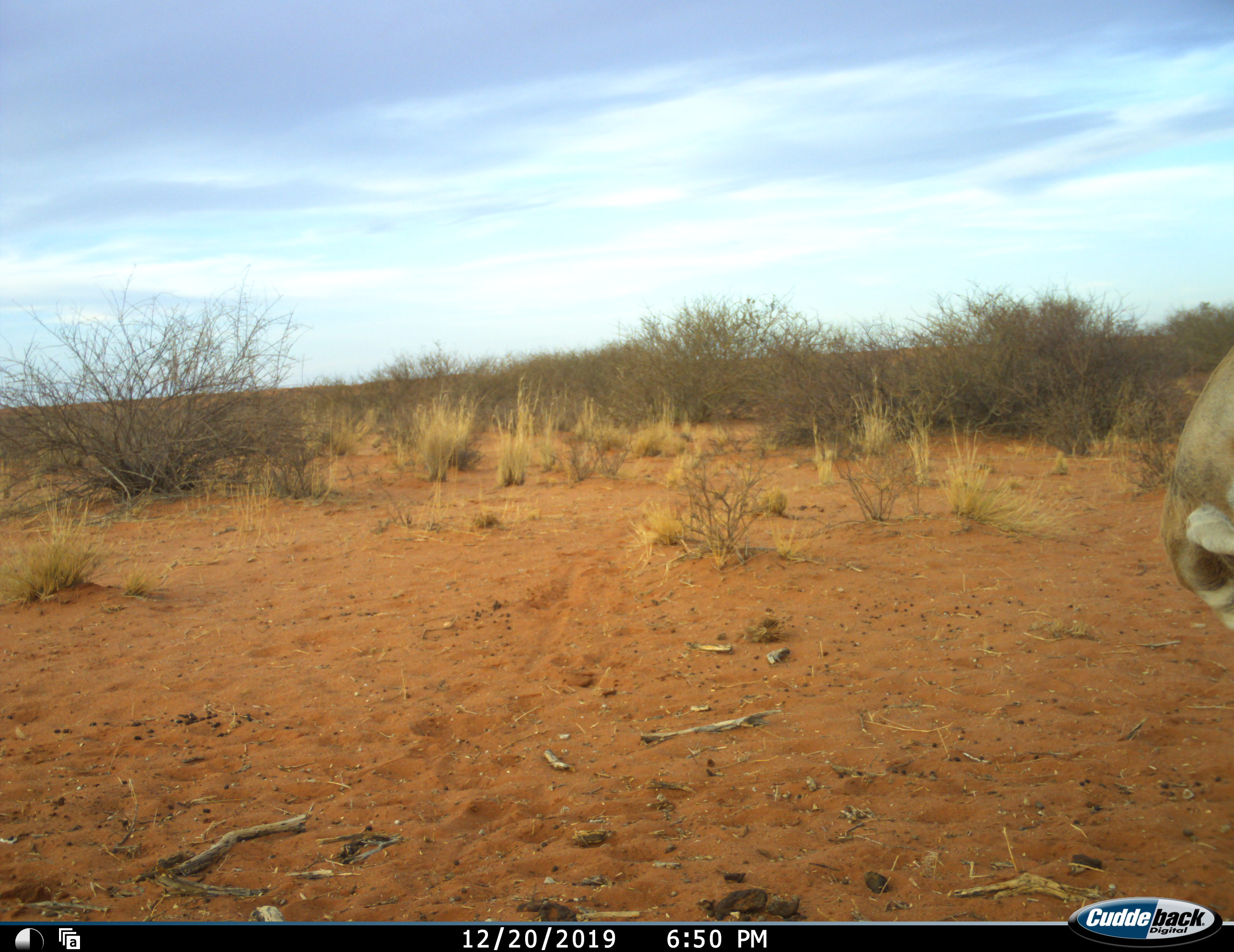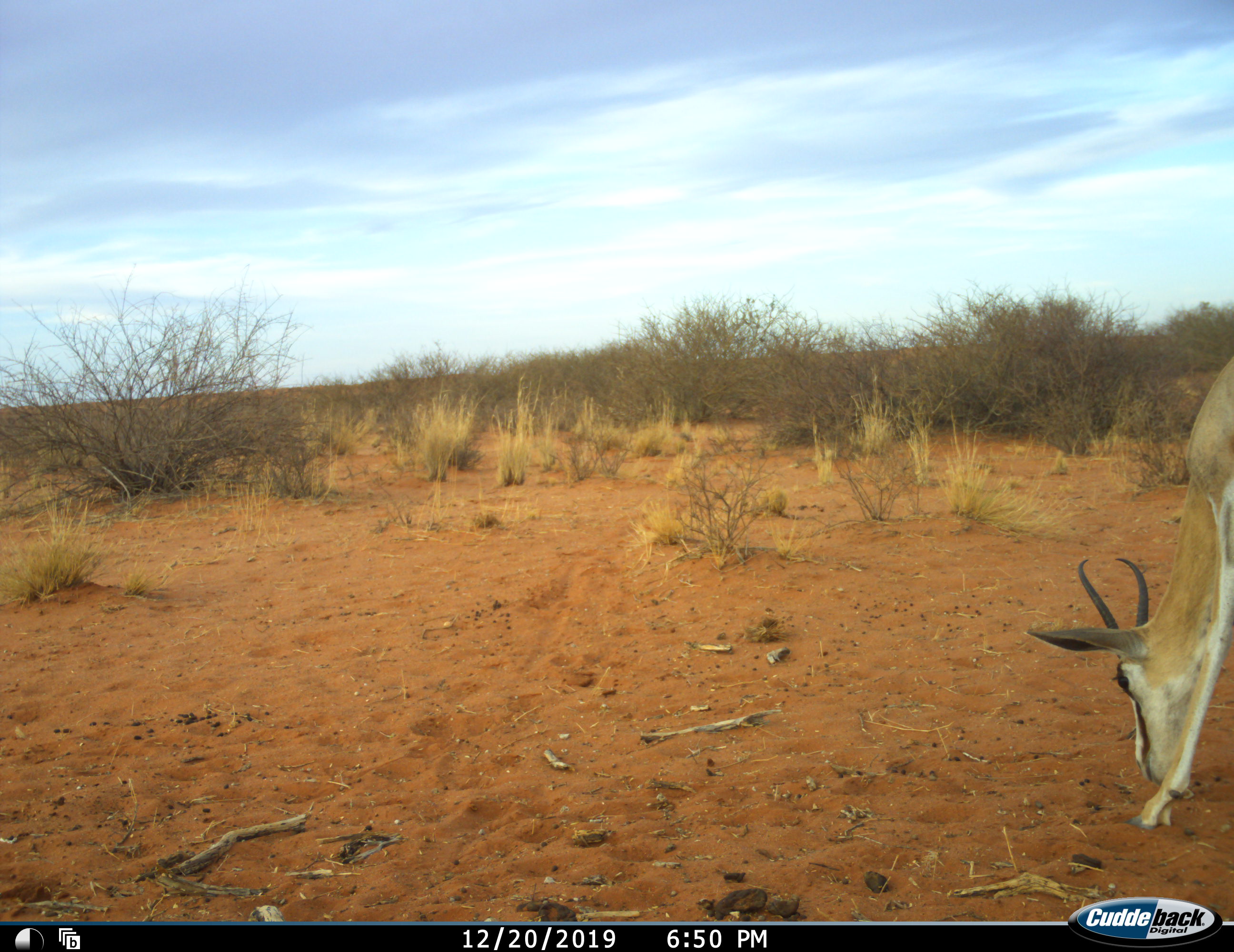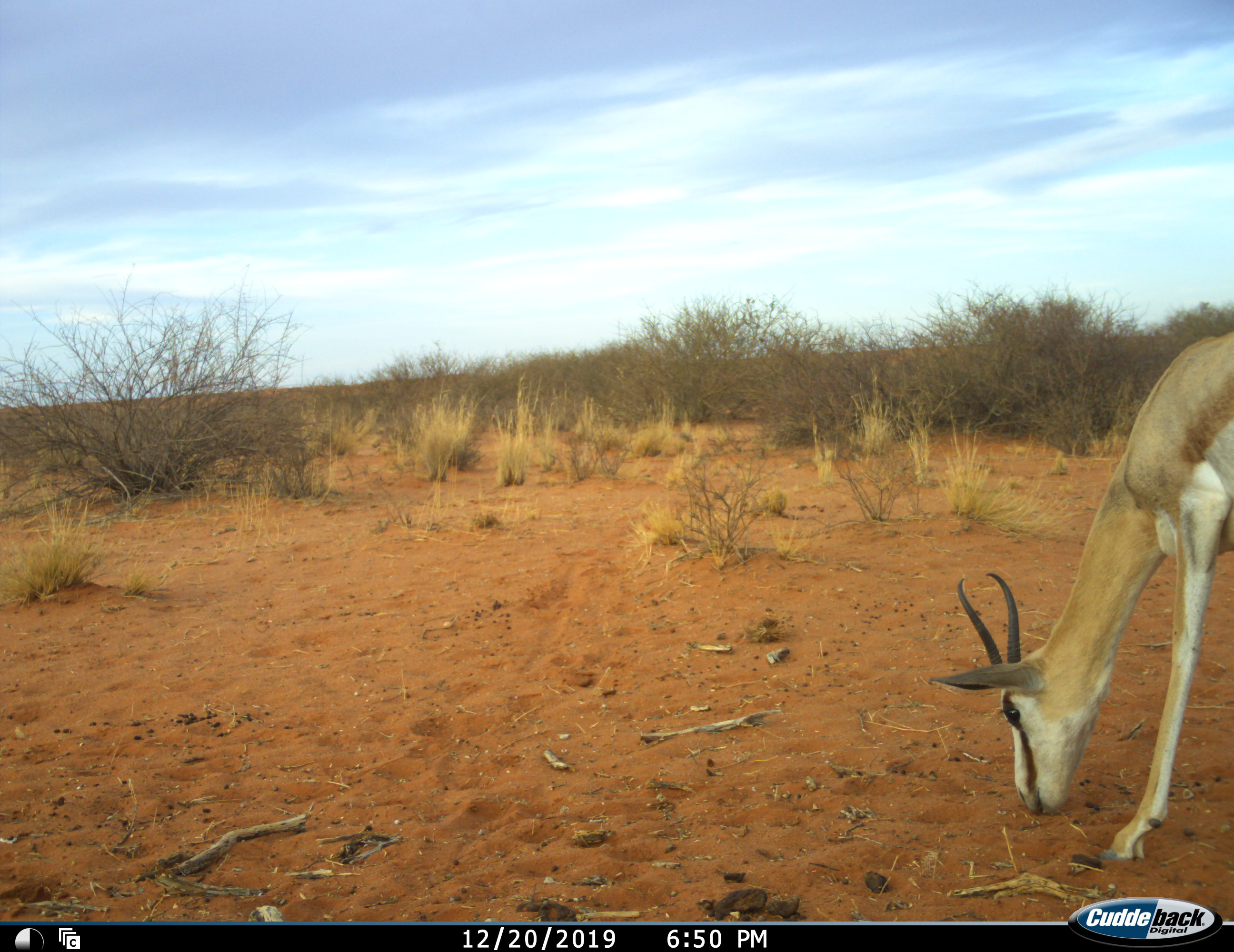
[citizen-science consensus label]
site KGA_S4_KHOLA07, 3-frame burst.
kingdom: Animalia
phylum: Chordata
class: Mammalia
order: Artiodactyla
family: Bovidae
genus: Antidorcas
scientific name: Antidorcas marsupialis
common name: springbok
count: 1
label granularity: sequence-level